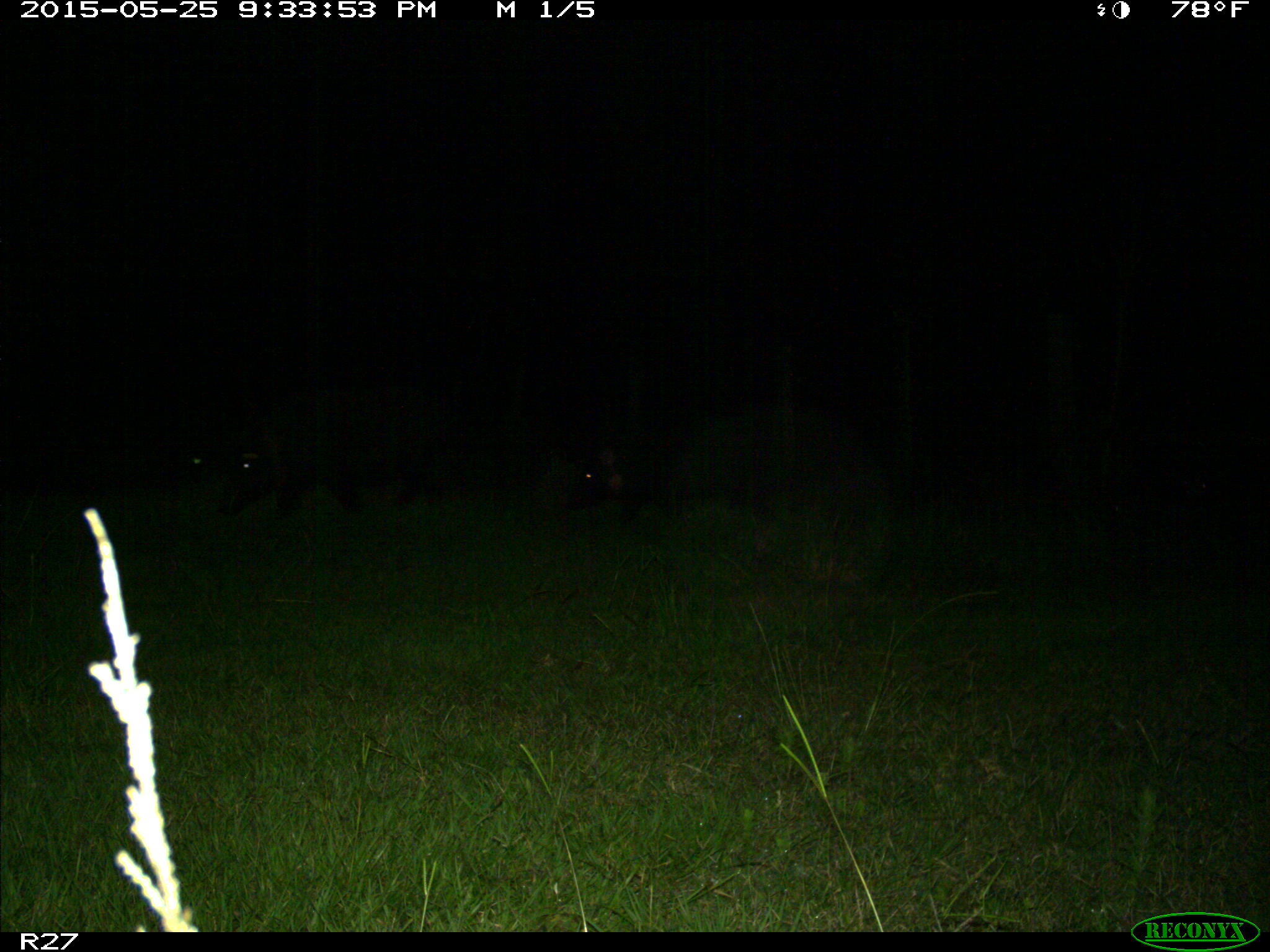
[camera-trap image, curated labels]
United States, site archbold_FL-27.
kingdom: Animalia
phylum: Chordata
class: Mammalia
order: Artiodactyla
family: Suidae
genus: Sus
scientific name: Sus scrofa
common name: wild boar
Sus scrofa (wild boar).